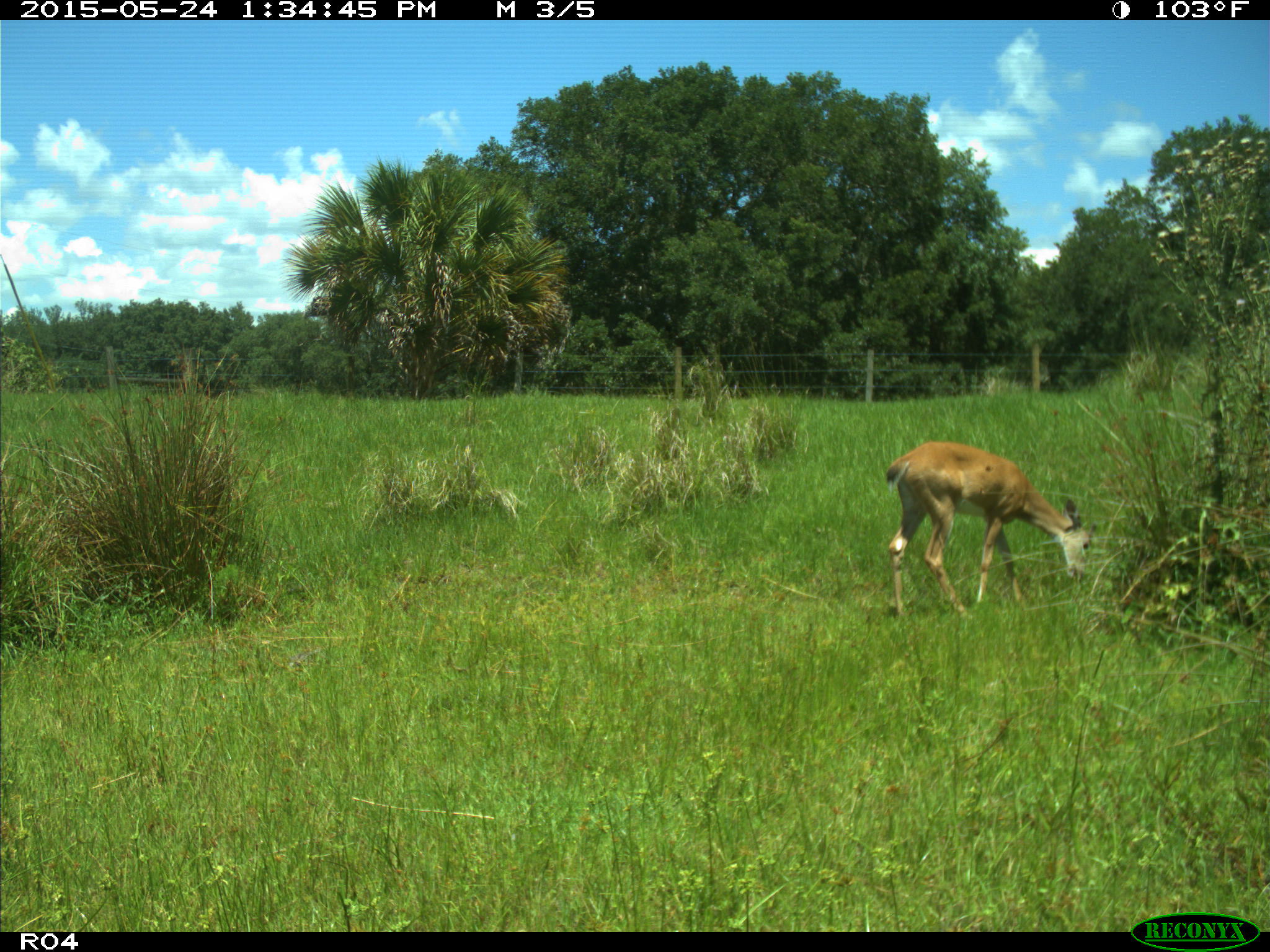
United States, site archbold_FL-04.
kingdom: Animalia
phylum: Chordata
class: Mammalia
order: Artiodactyla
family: Cervidae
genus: Odocoileus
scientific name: Odocoileus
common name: deer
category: unidentified deer